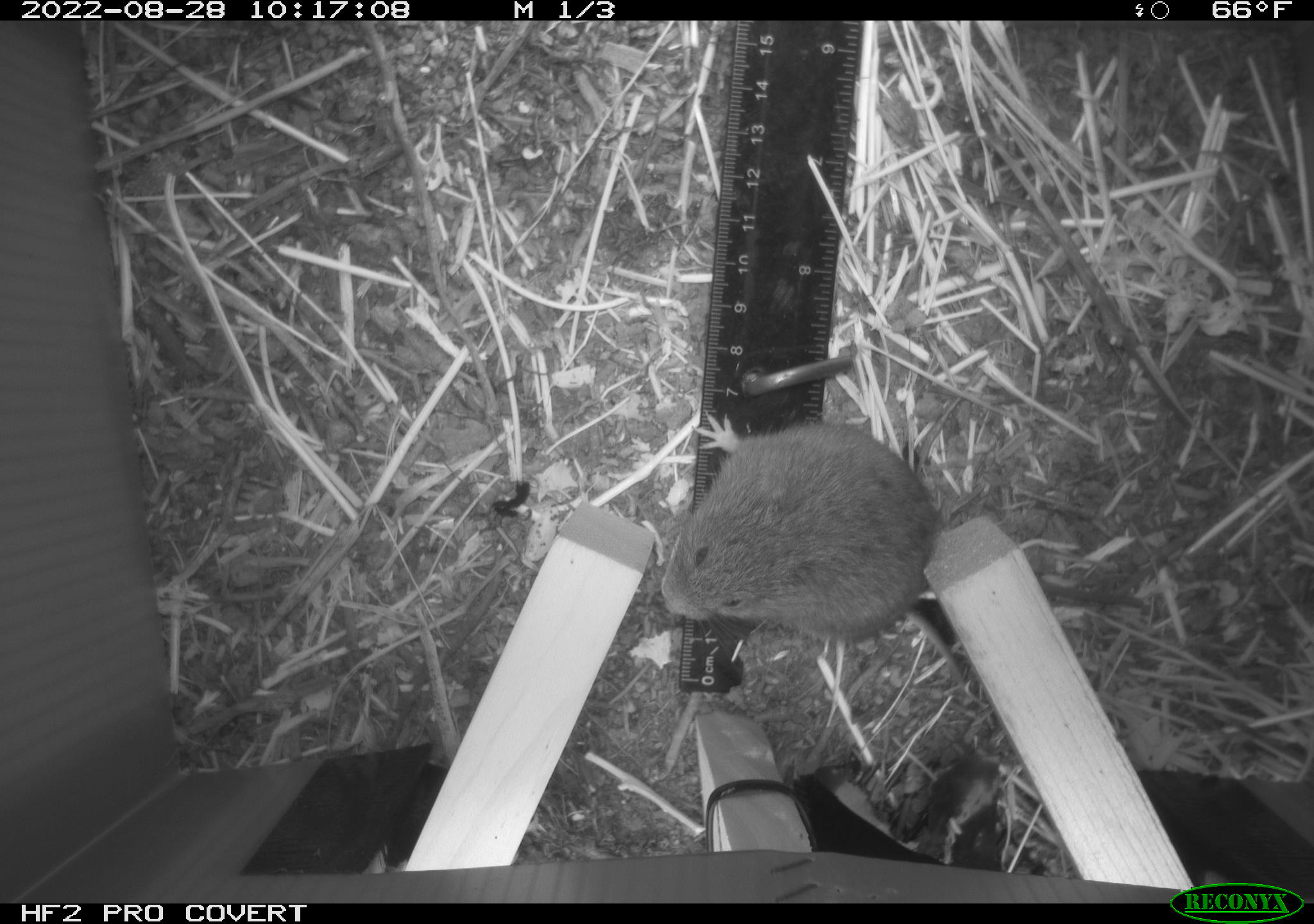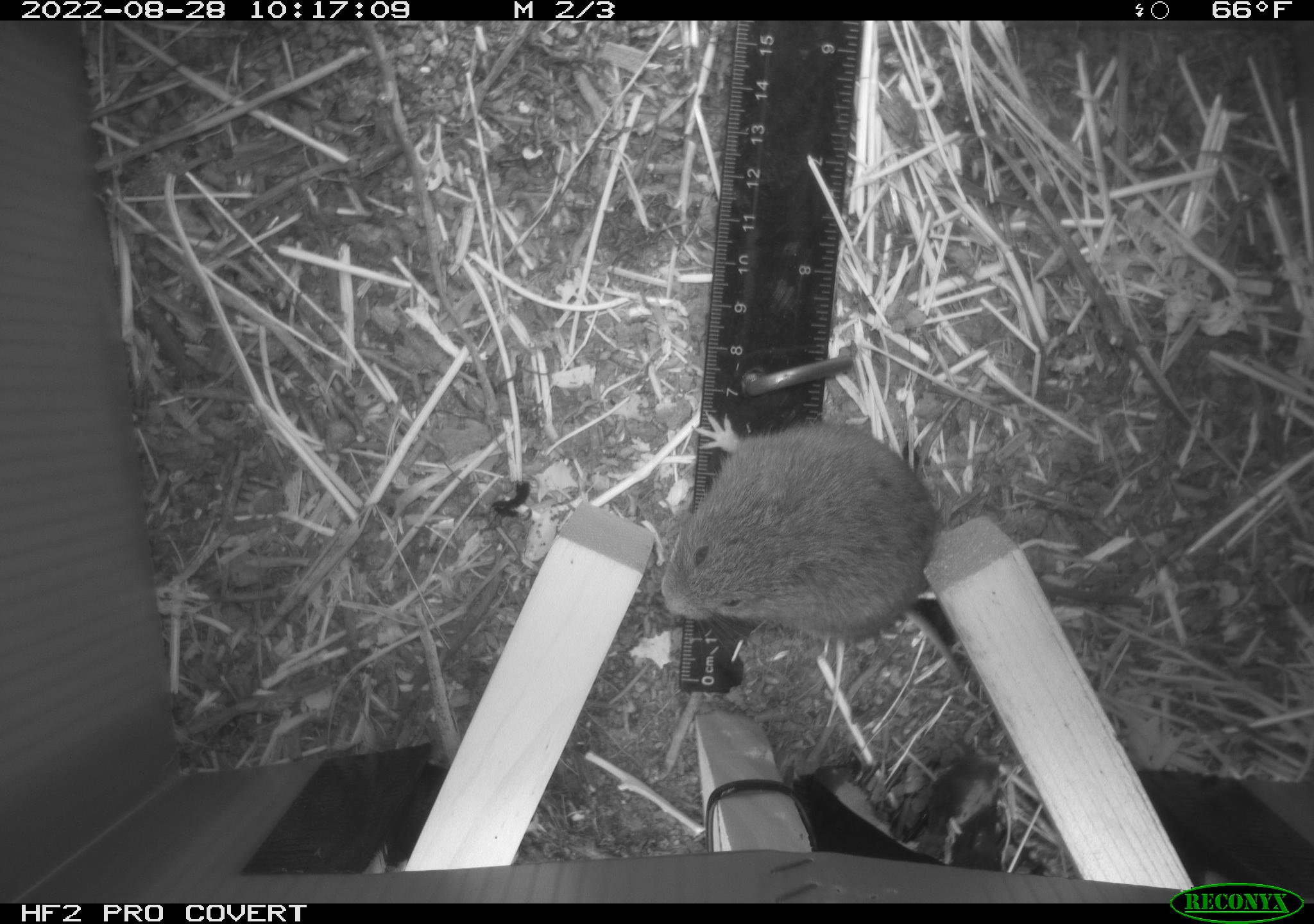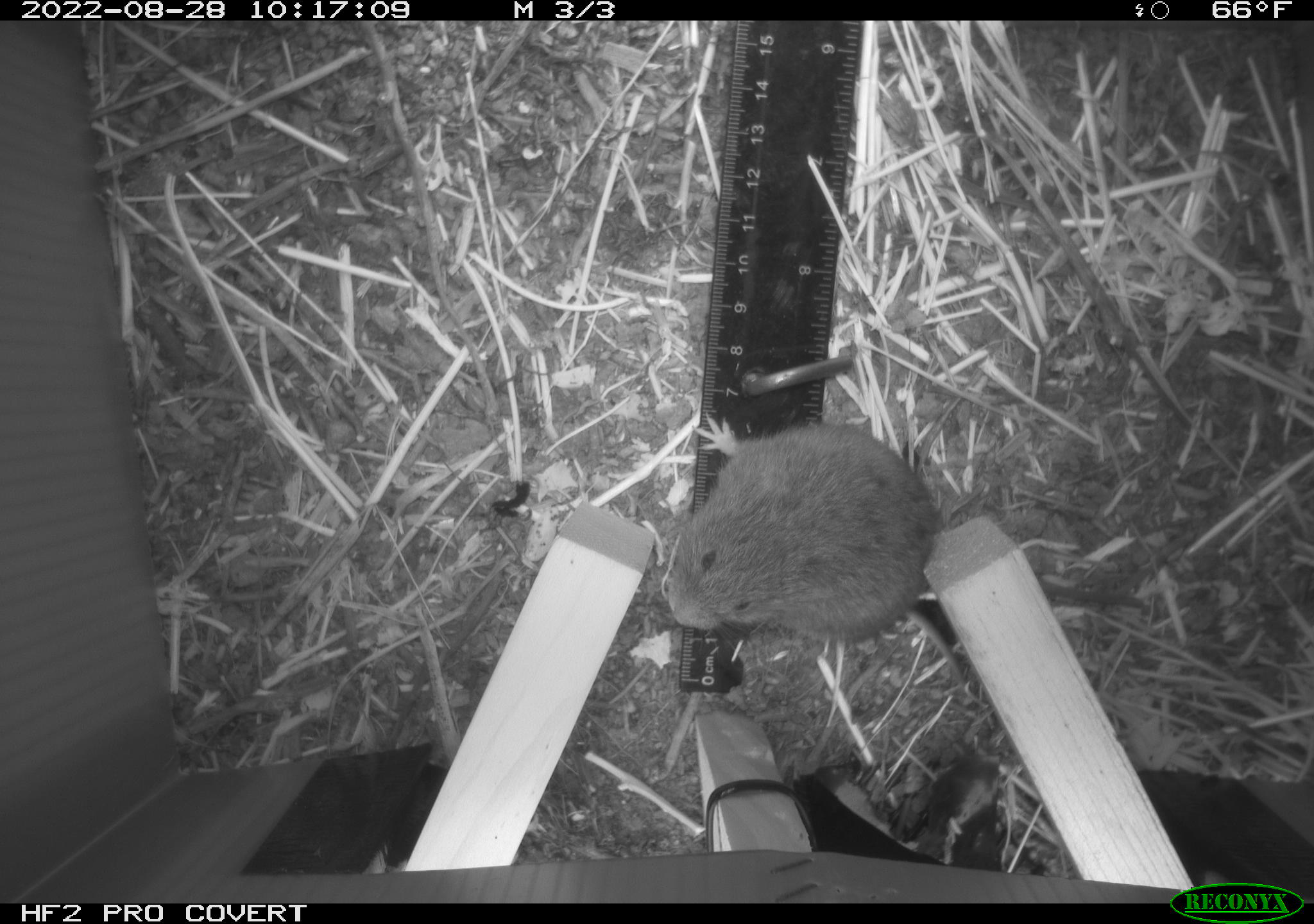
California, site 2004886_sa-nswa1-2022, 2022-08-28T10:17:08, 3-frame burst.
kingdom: Animalia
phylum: Chordata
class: Mammalia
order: Rodentia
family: Cricetidae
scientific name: Cricetidae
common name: hamsters, voles, lemmings, and allies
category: cricetidae family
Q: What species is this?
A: Cricetidae family (hamsters, voles, lemmings, and allies) (Cricetidae).